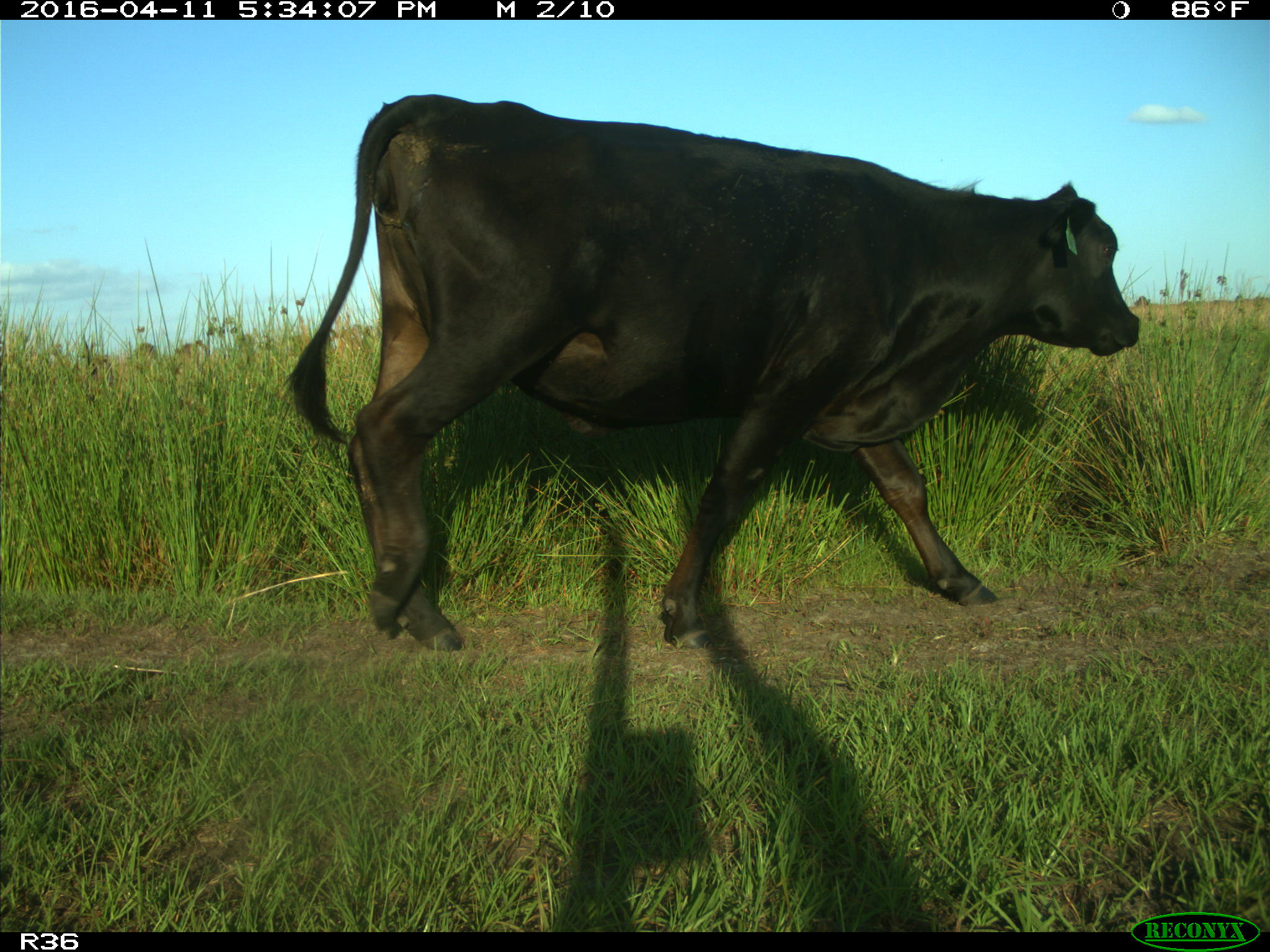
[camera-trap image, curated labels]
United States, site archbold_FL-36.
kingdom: Animalia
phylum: Chordata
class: Mammalia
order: Artiodactyla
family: Bovidae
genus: Bos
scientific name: Bos taurus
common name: domestic cow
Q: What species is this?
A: Bos taurus (domestic cow).